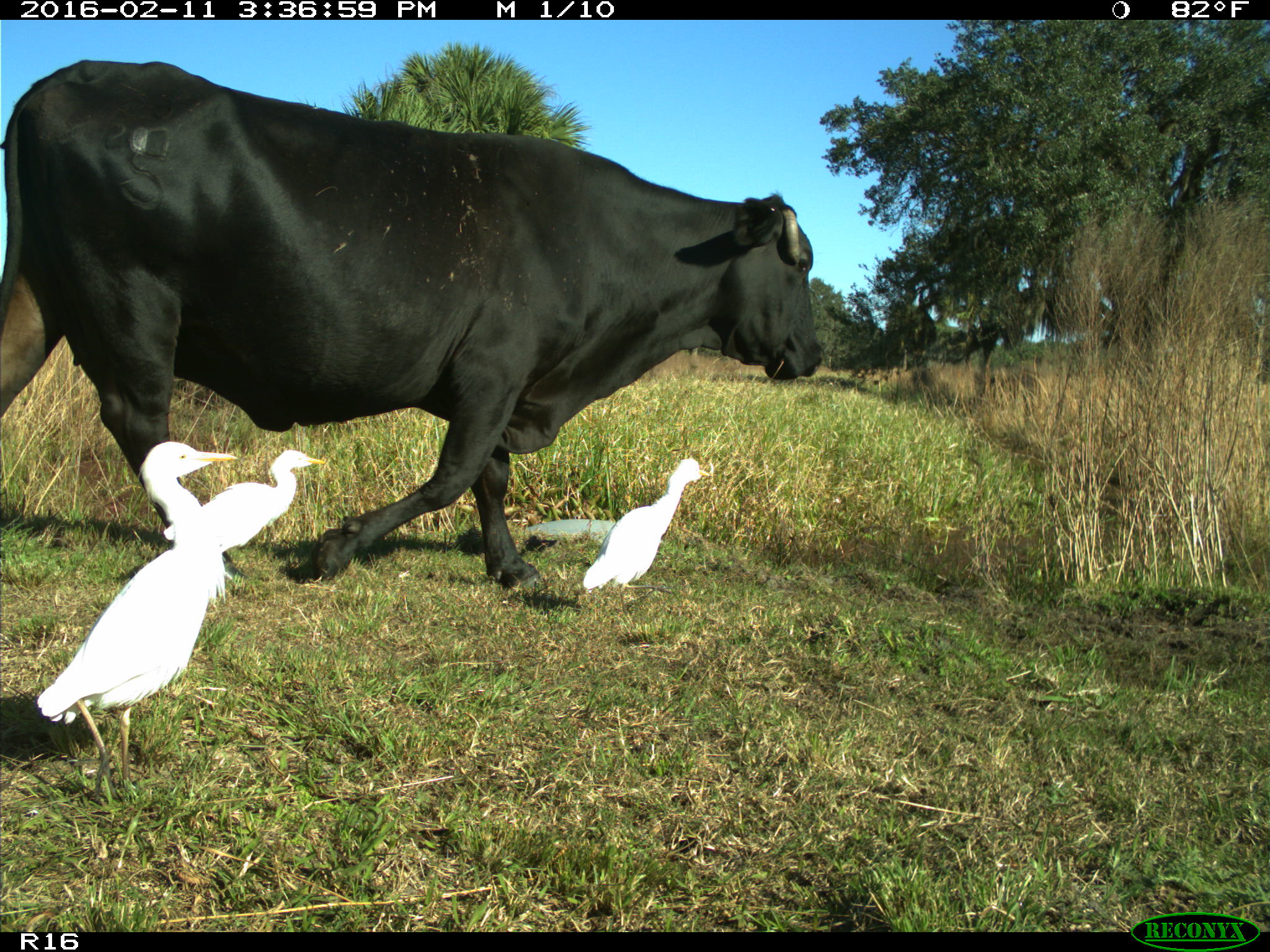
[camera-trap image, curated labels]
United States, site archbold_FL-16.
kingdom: Animalia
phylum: Chordata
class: Mammalia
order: Artiodactyla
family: Bovidae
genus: Bos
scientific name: Bos taurus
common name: domestic cow